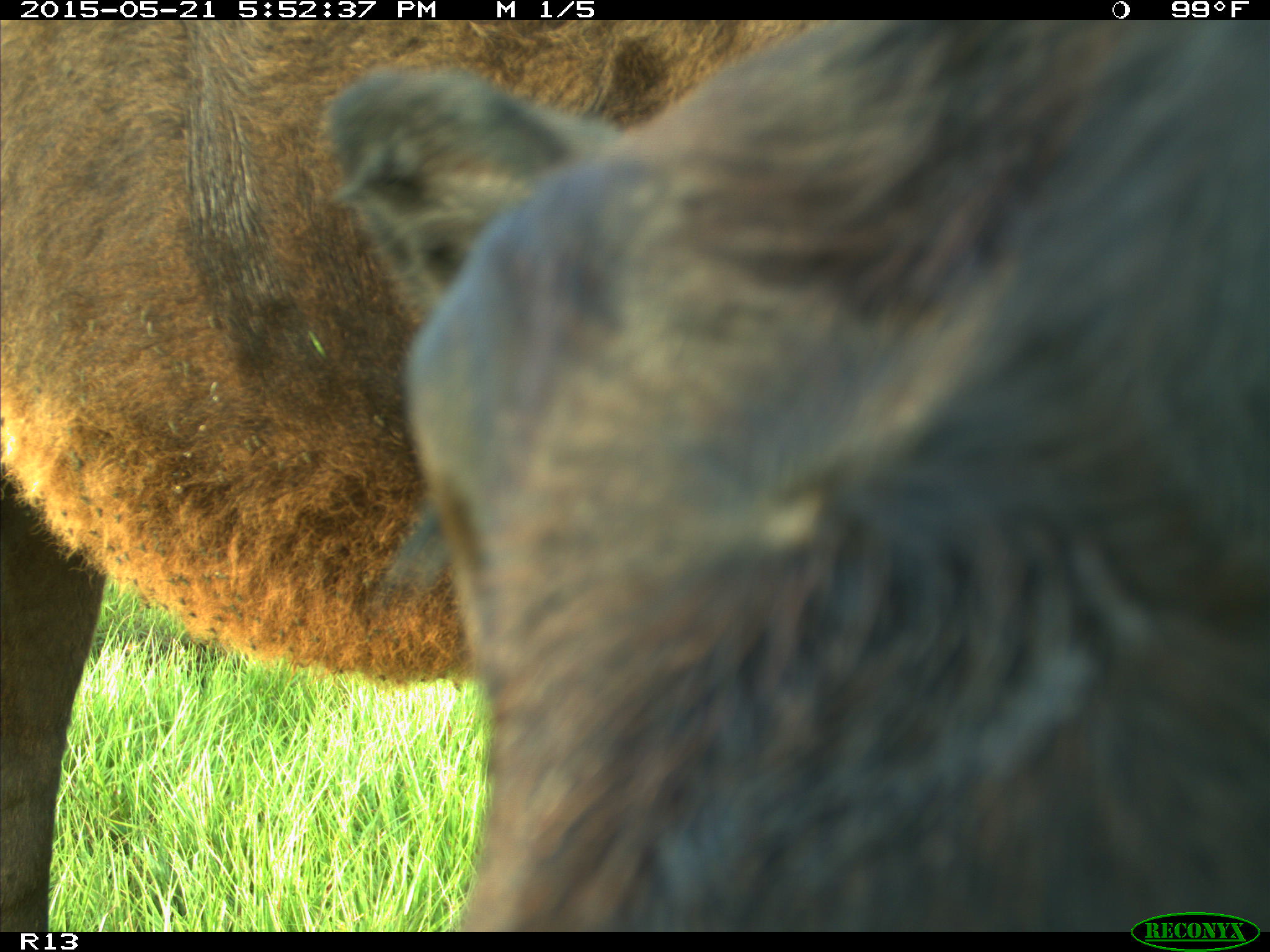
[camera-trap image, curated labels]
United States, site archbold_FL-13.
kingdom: Animalia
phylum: Chordata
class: Mammalia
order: Artiodactyla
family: Bovidae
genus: Bos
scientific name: Bos taurus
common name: domestic cow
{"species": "Bos taurus (domestic cow)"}